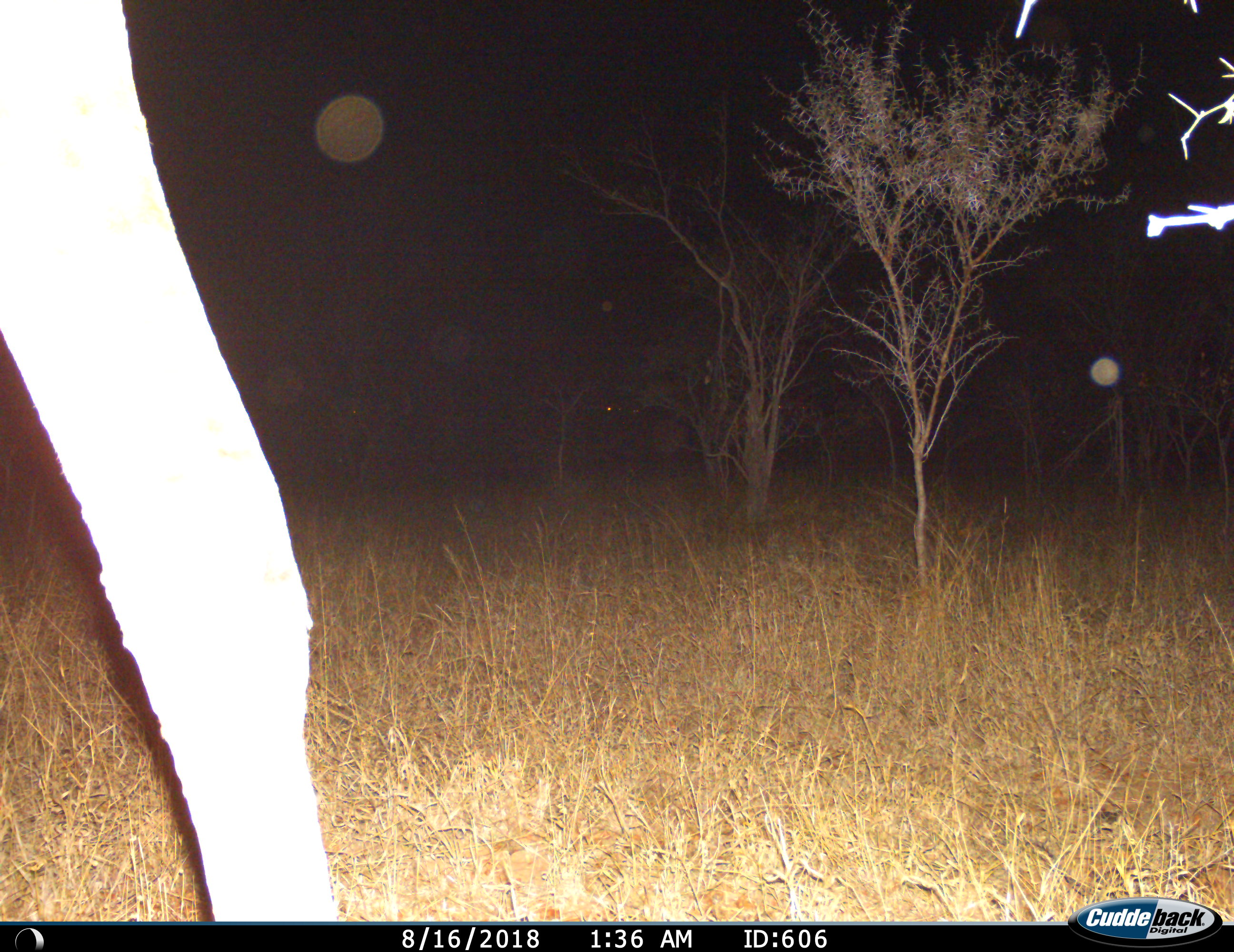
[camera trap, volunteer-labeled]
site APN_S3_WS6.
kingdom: Animalia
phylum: Chordata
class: Mammalia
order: Artiodactyla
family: Giraffidae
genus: Giraffa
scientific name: Giraffa camelopardalis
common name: giraffe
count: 1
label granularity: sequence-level